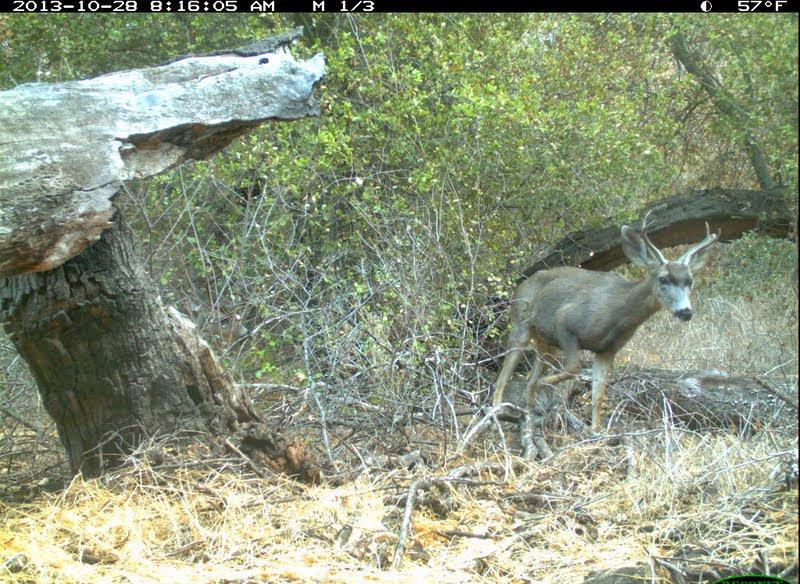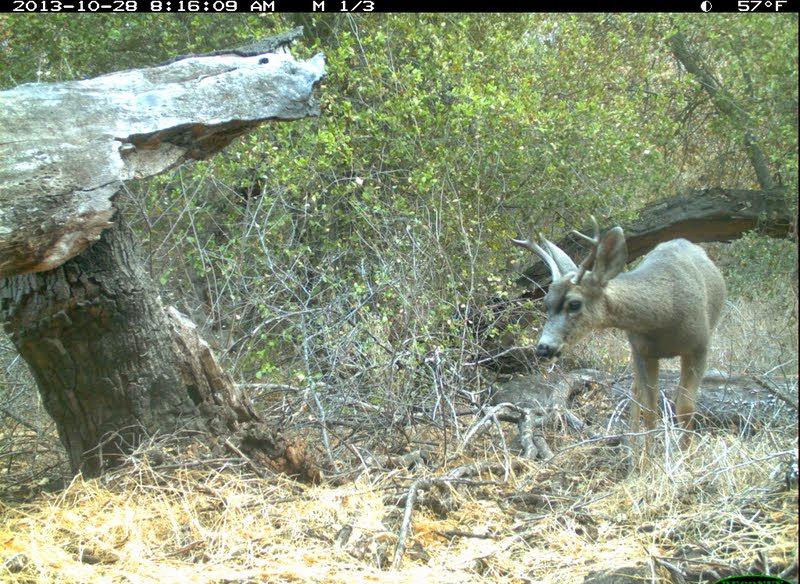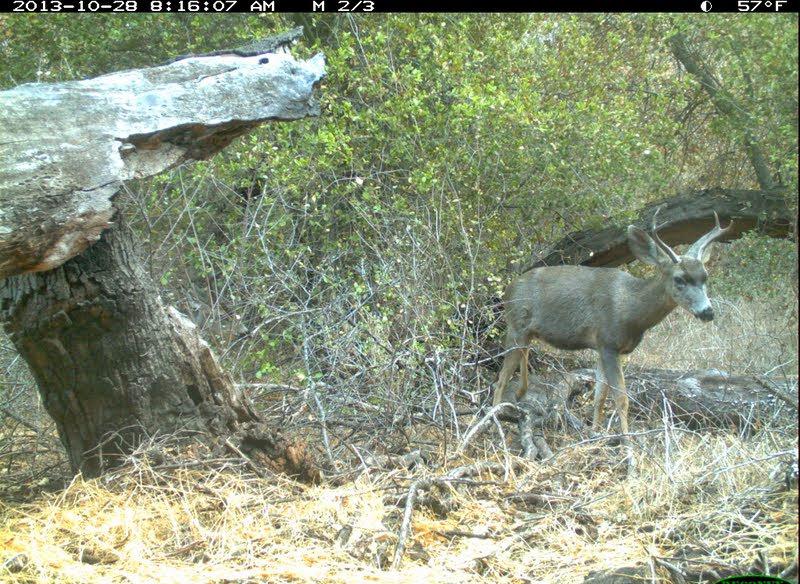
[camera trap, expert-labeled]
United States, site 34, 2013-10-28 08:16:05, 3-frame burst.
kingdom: Animalia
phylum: Chordata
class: Mammalia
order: Artiodactyla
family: Cervidae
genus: Odocoileus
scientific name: Odocoileus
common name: deer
Deer (Odocoileus).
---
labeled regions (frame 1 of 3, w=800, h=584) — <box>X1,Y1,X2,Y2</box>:
deer: <box>489,206,725,442</box>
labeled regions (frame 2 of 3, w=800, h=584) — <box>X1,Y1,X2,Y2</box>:
deer: <box>500,214,727,480</box>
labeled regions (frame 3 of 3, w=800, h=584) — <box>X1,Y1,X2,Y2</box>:
deer: <box>489,202,735,451</box>